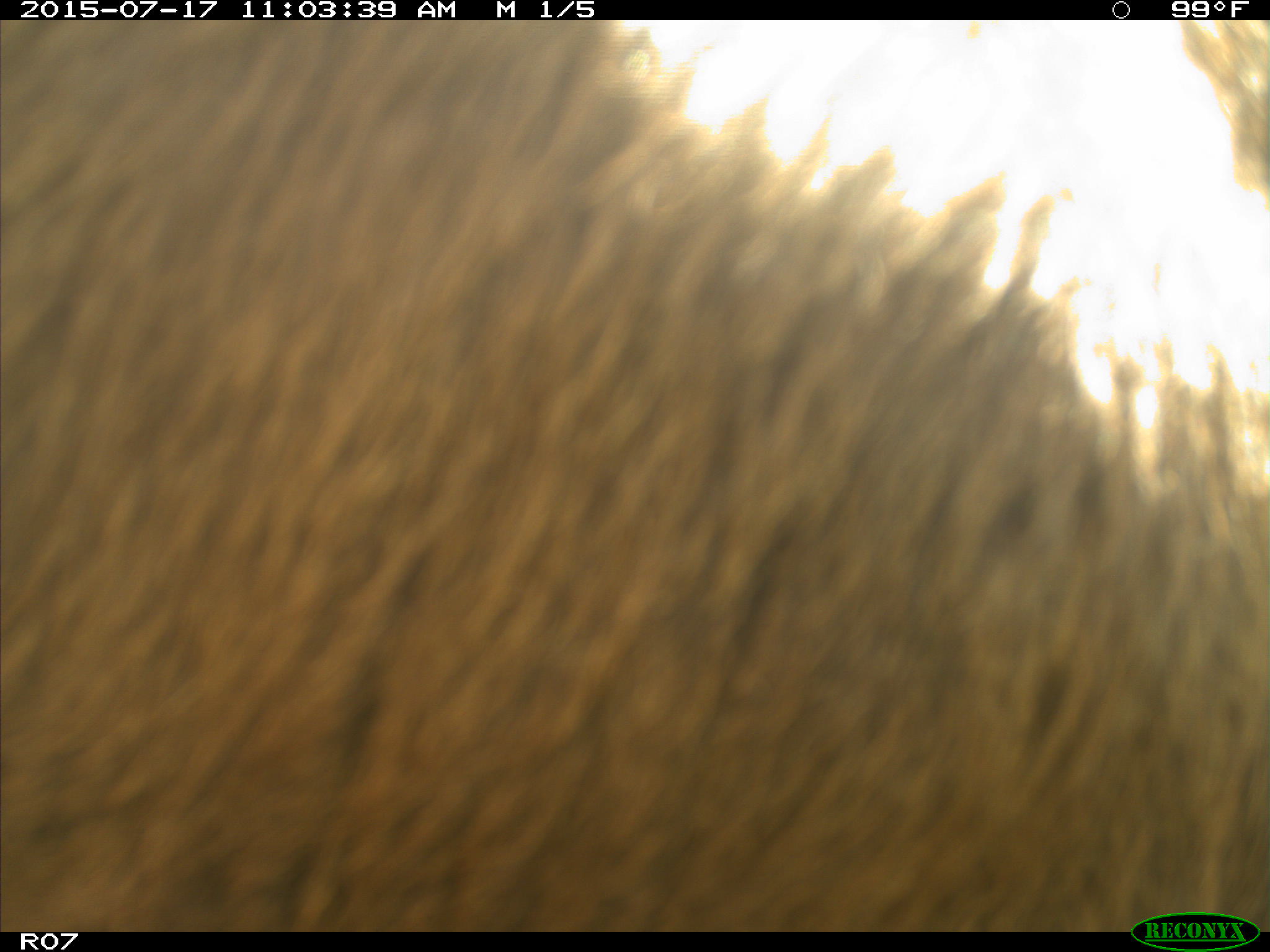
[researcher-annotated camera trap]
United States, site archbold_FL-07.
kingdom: Animalia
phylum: Chordata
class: Mammalia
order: Artiodactyla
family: Bovidae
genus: Bos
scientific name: Bos taurus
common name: domestic cow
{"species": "Bos taurus (domestic cow)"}